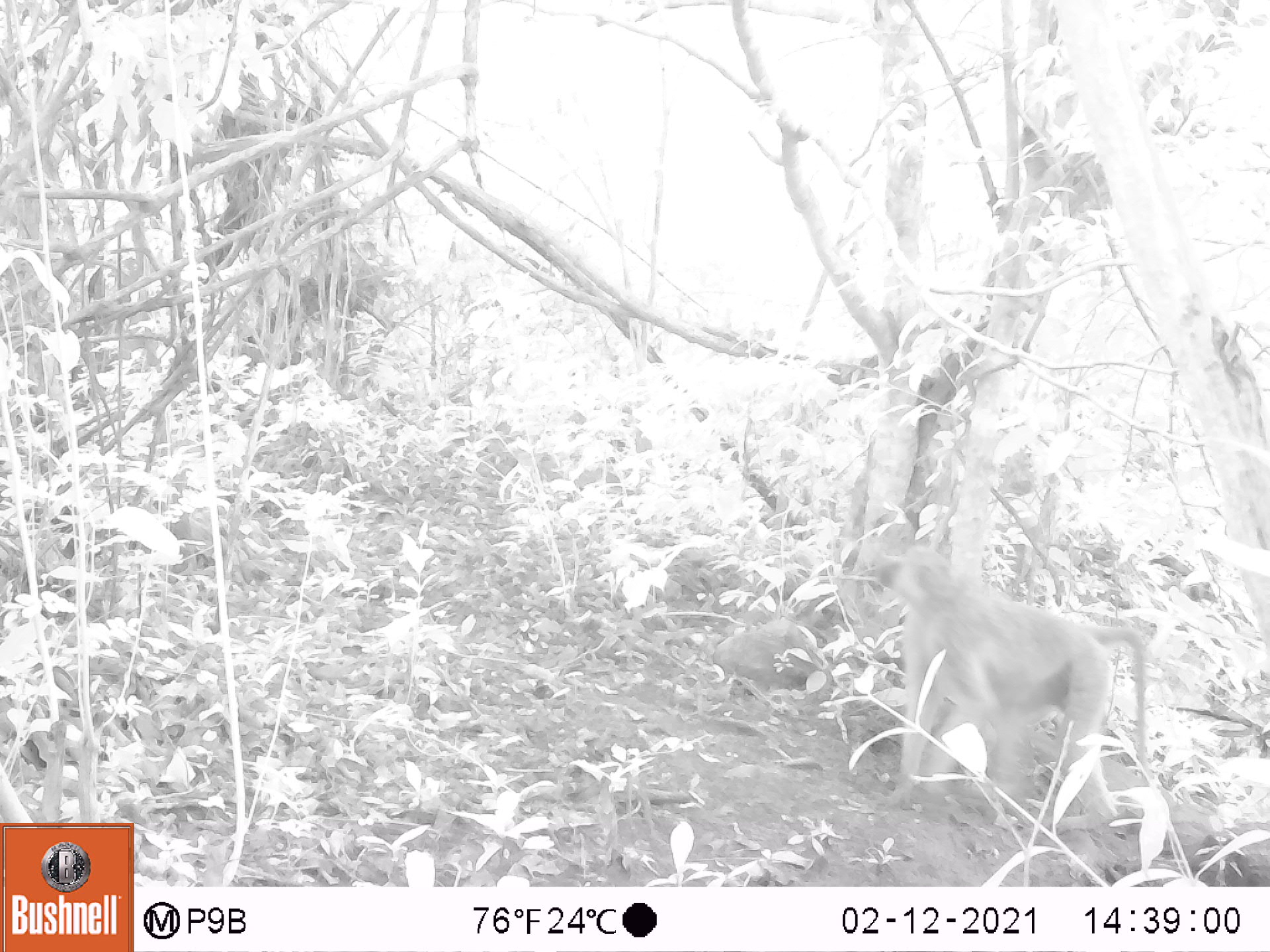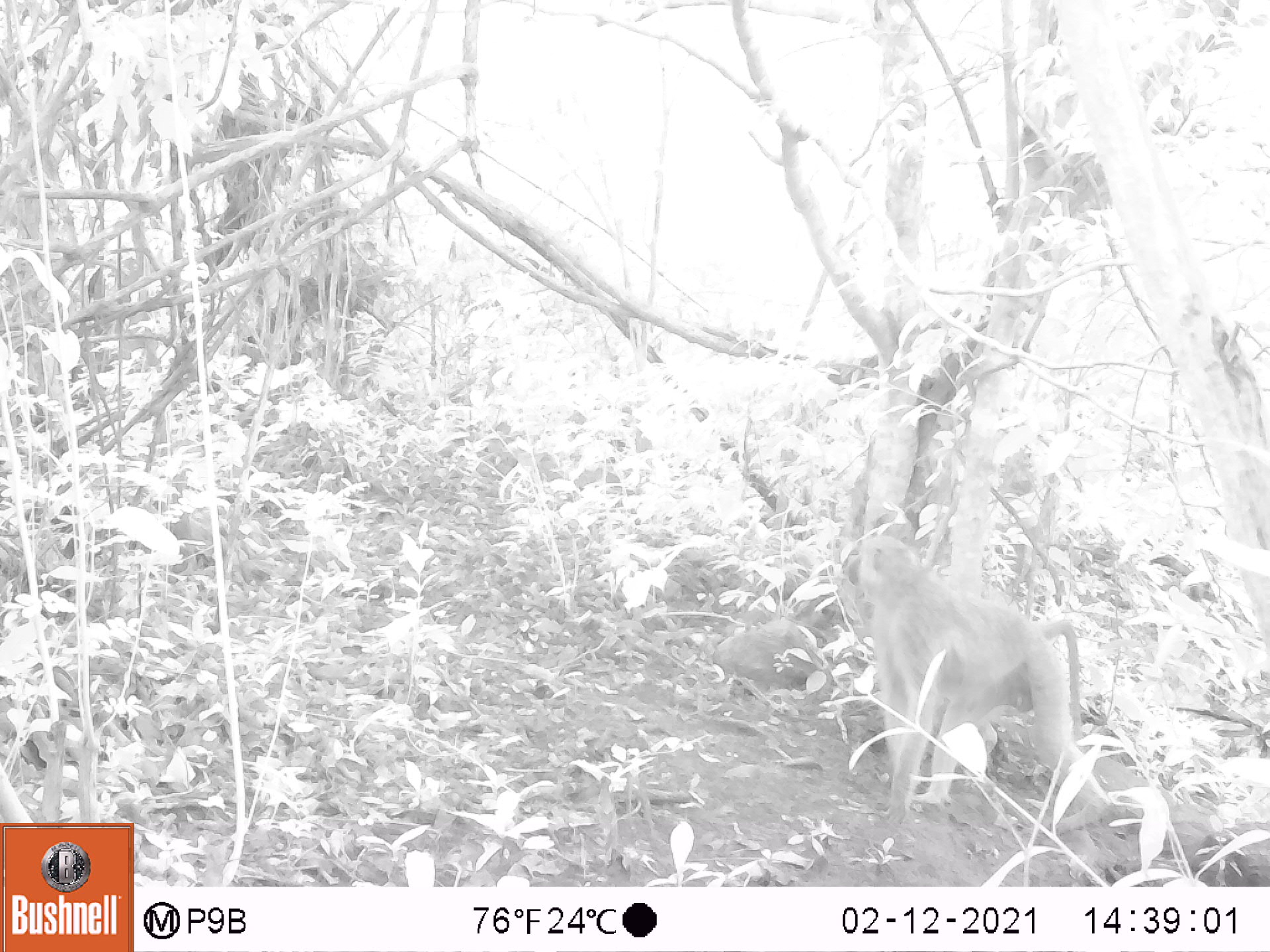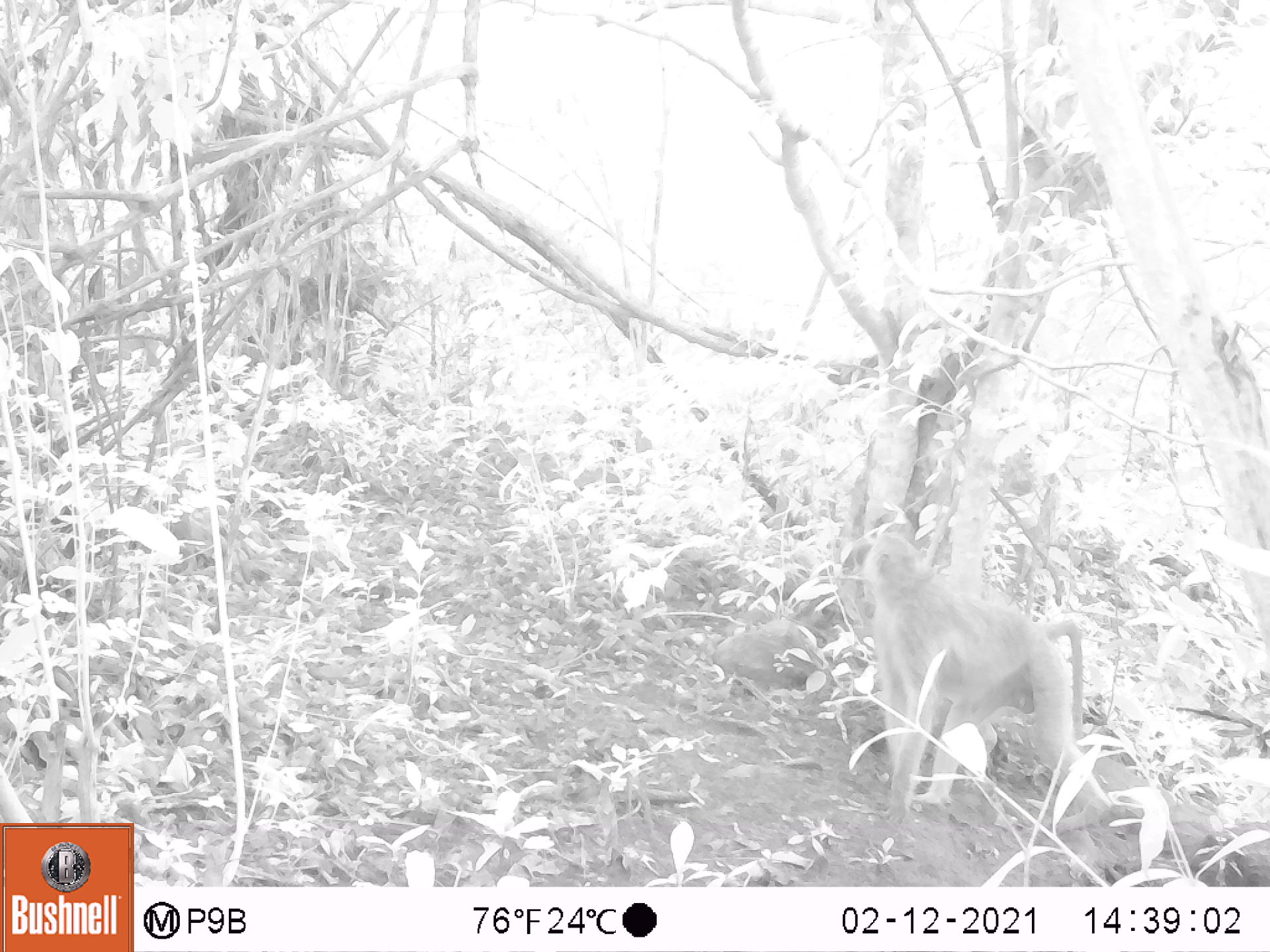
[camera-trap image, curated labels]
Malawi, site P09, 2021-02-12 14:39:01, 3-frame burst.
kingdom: Animalia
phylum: Chordata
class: Mammalia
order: Primates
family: Cercopithecidae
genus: Papio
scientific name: Papio cynocephalus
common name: yellow baboon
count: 1